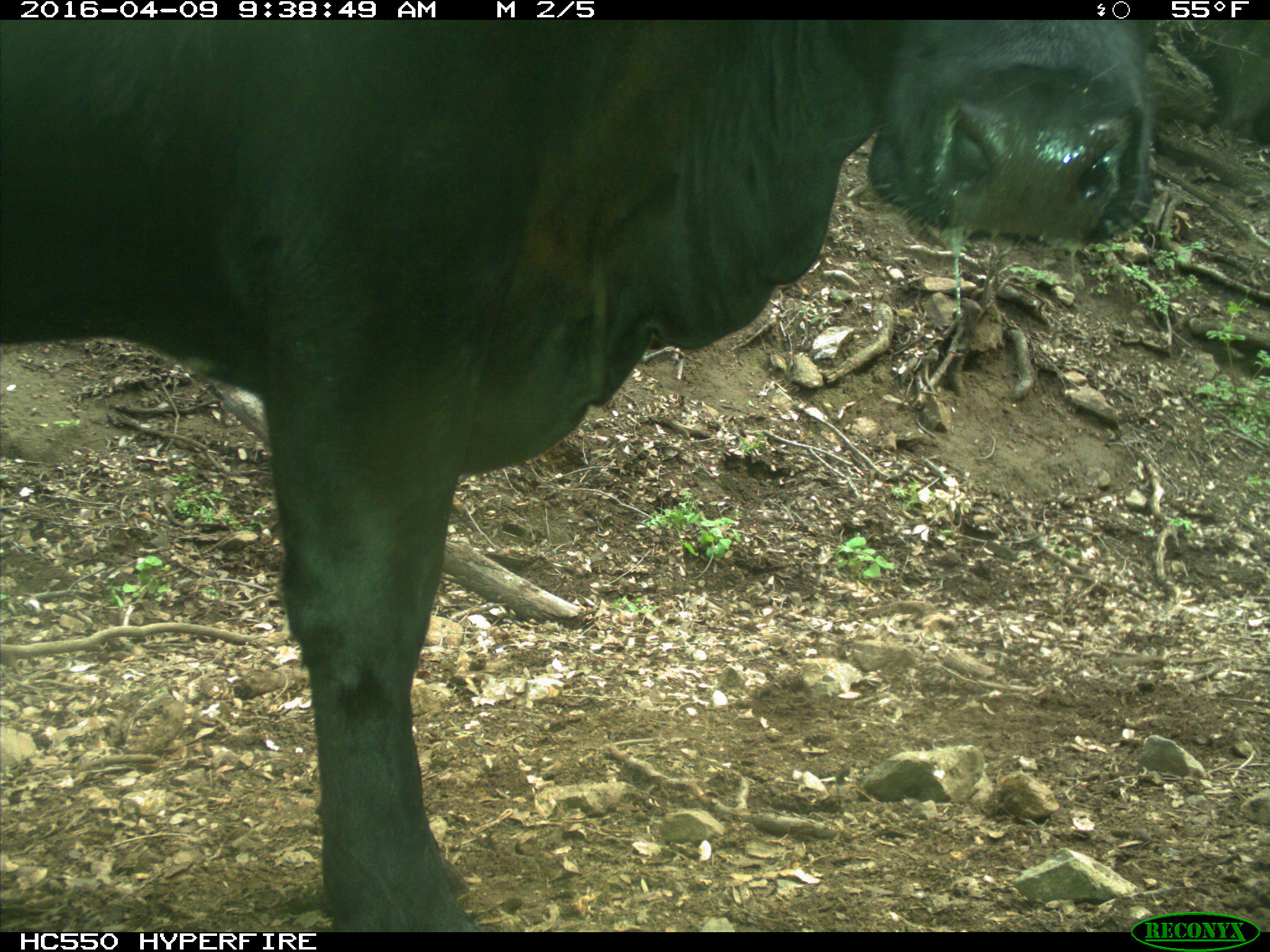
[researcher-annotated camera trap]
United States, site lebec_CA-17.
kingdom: Animalia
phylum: Chordata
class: Mammalia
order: Artiodactyla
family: Bovidae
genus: Bos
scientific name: Bos taurus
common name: domestic cow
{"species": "Bos taurus (domestic cow)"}